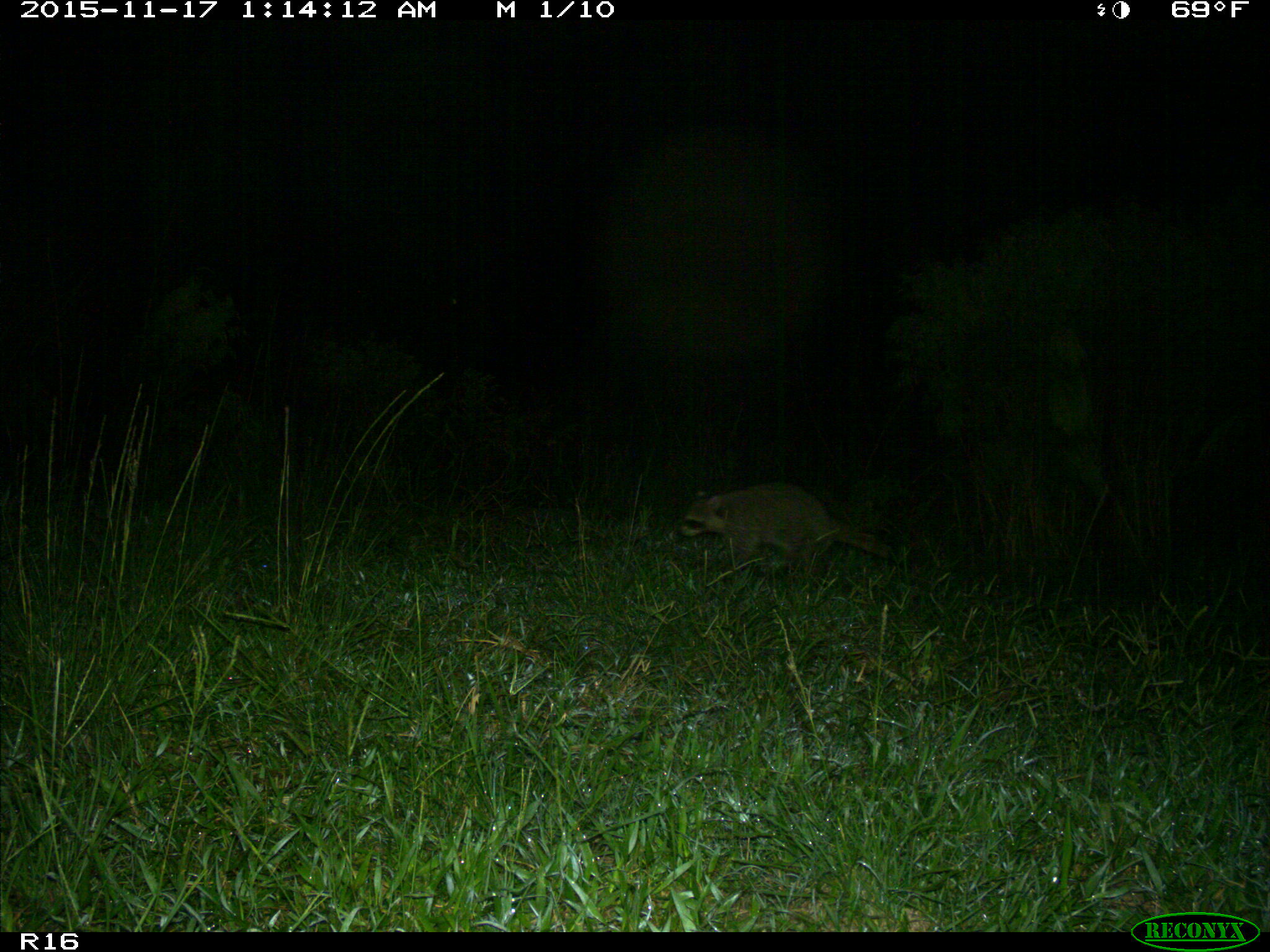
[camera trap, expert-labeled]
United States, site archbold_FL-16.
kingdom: Animalia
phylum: Chordata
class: Mammalia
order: Carnivora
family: Procyonidae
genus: Procyon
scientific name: Procyon lotor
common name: common raccoon